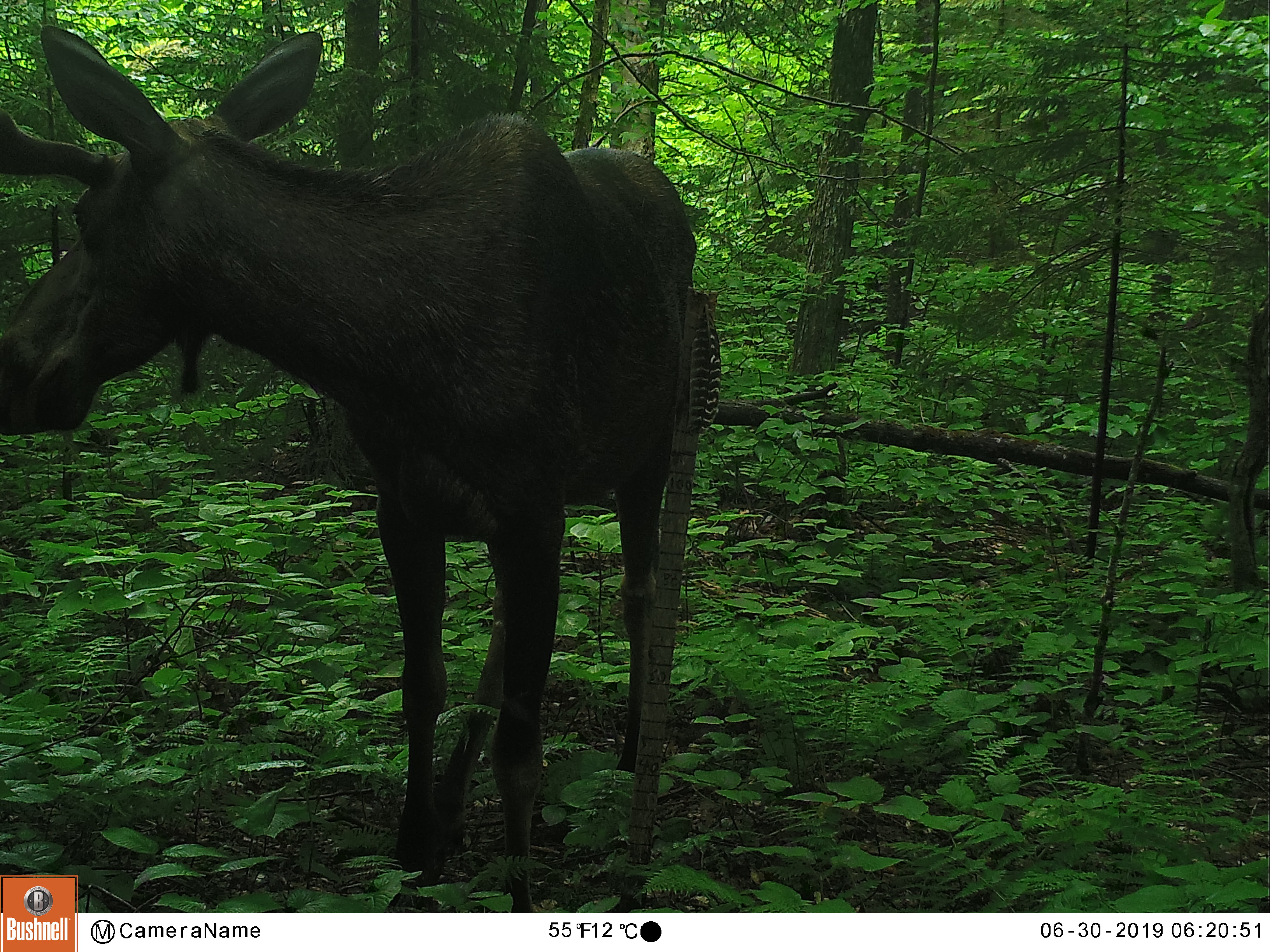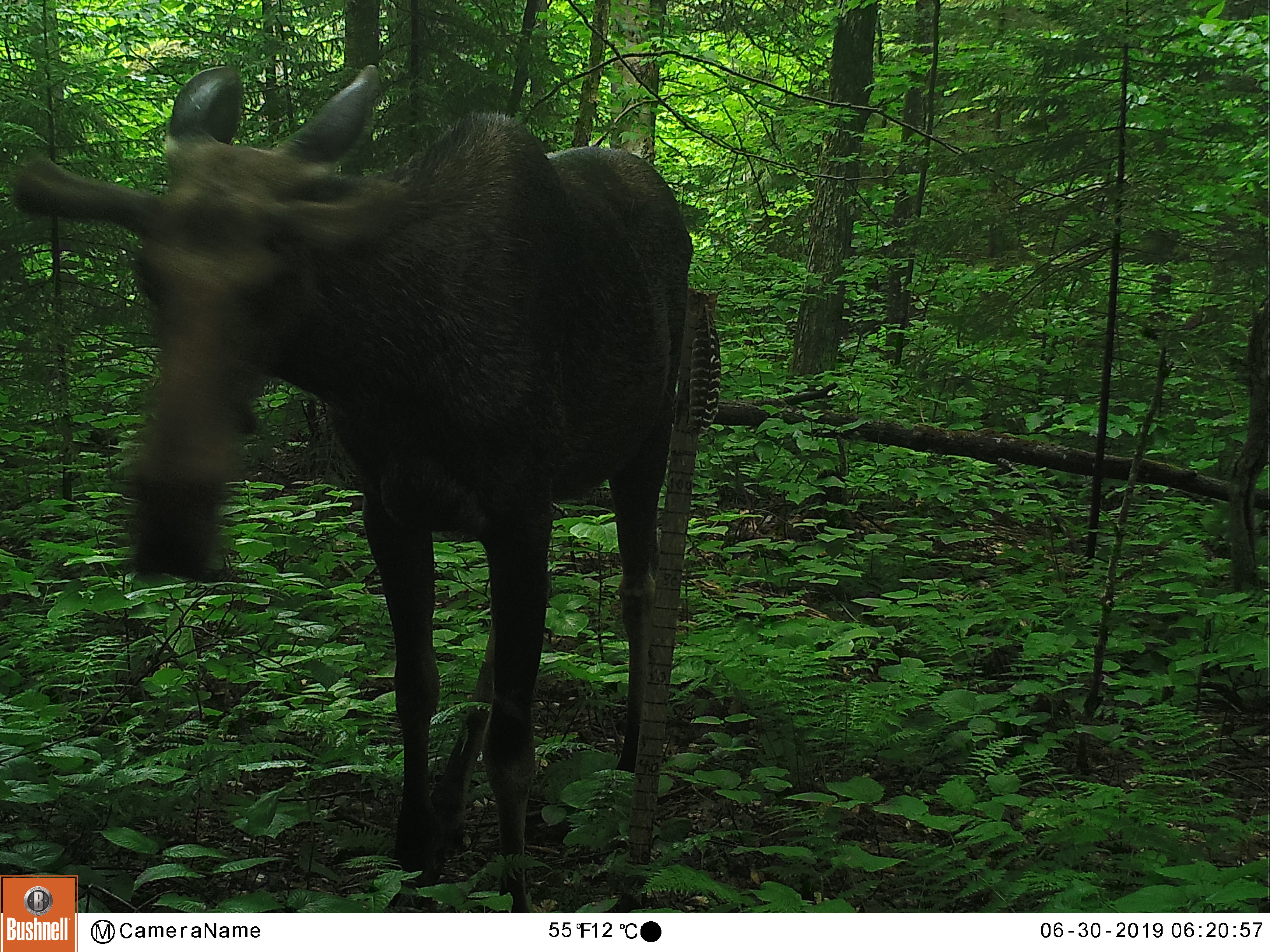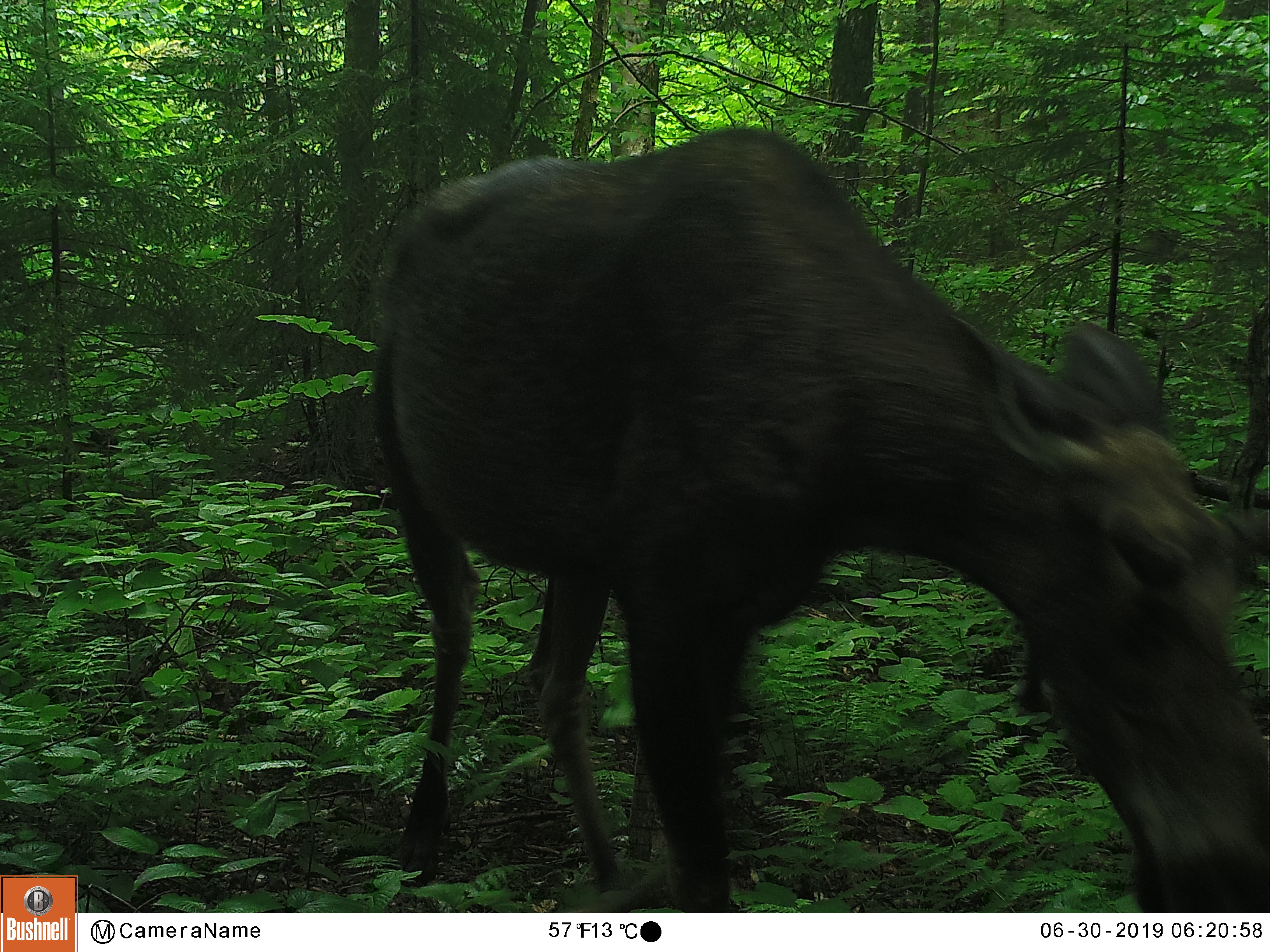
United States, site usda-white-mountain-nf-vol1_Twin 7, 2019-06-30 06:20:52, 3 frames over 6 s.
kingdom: Animalia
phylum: Chordata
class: Mammalia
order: Artiodactyla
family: Cervidae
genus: Alces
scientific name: Alces alces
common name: moose